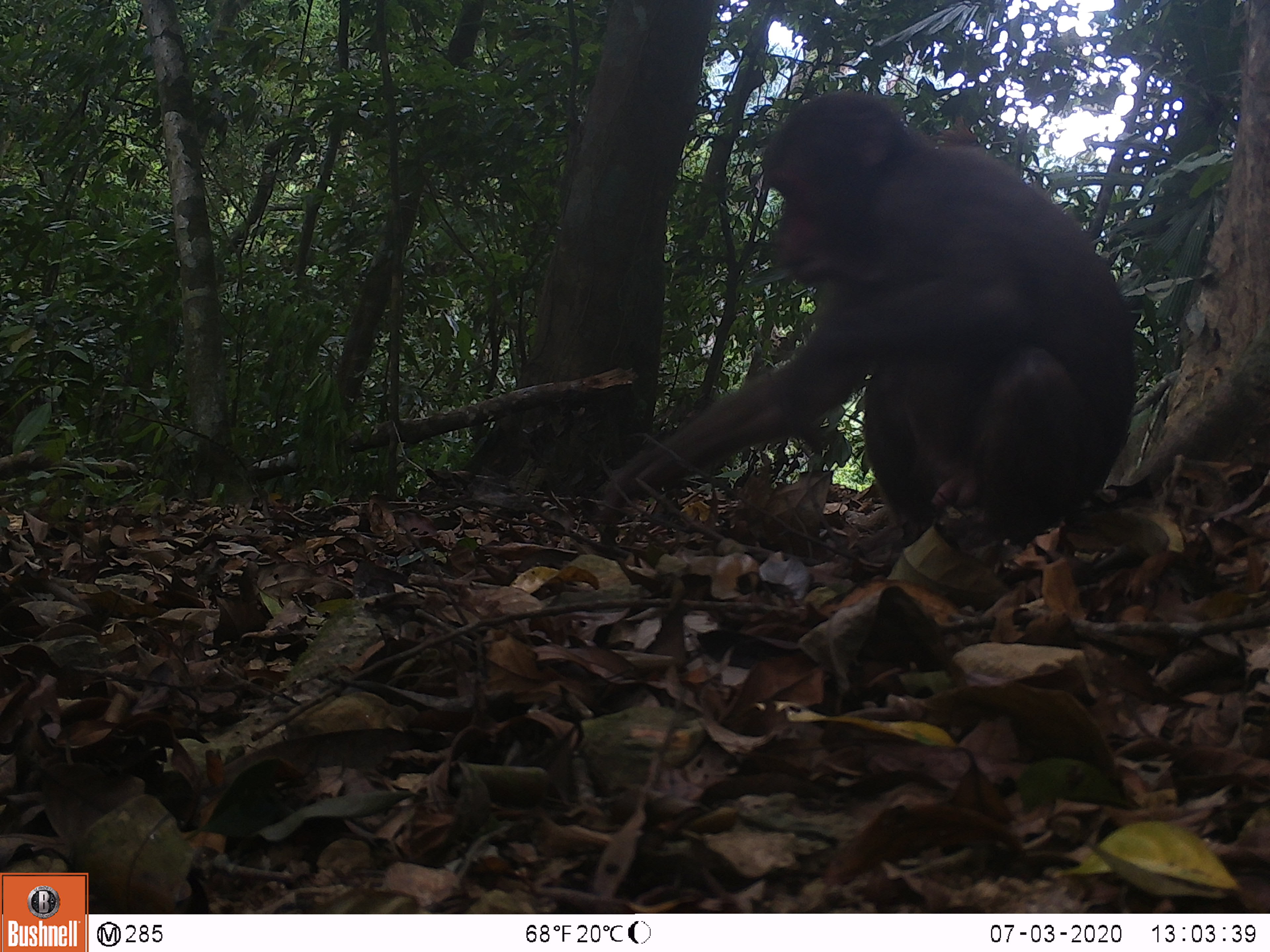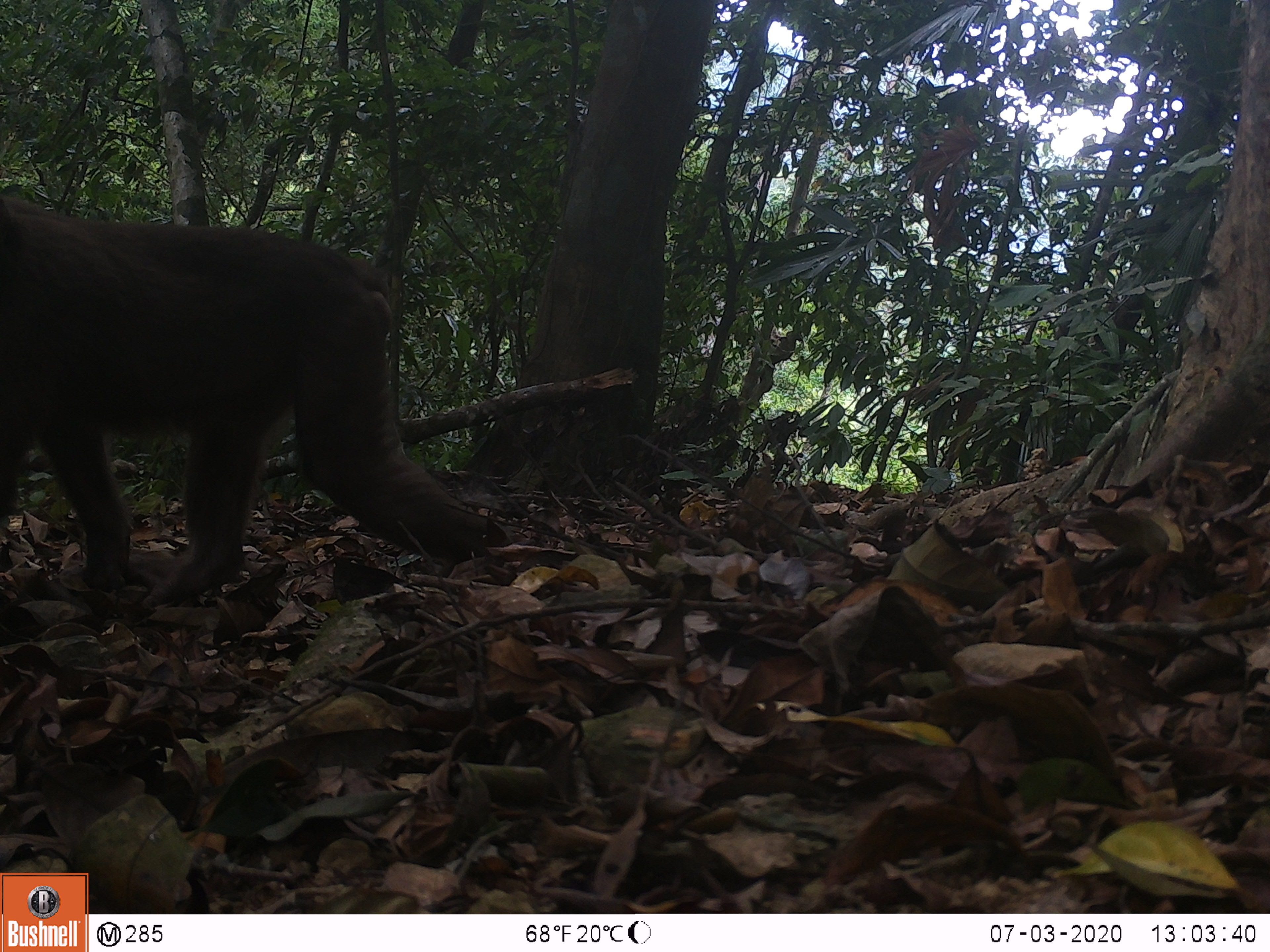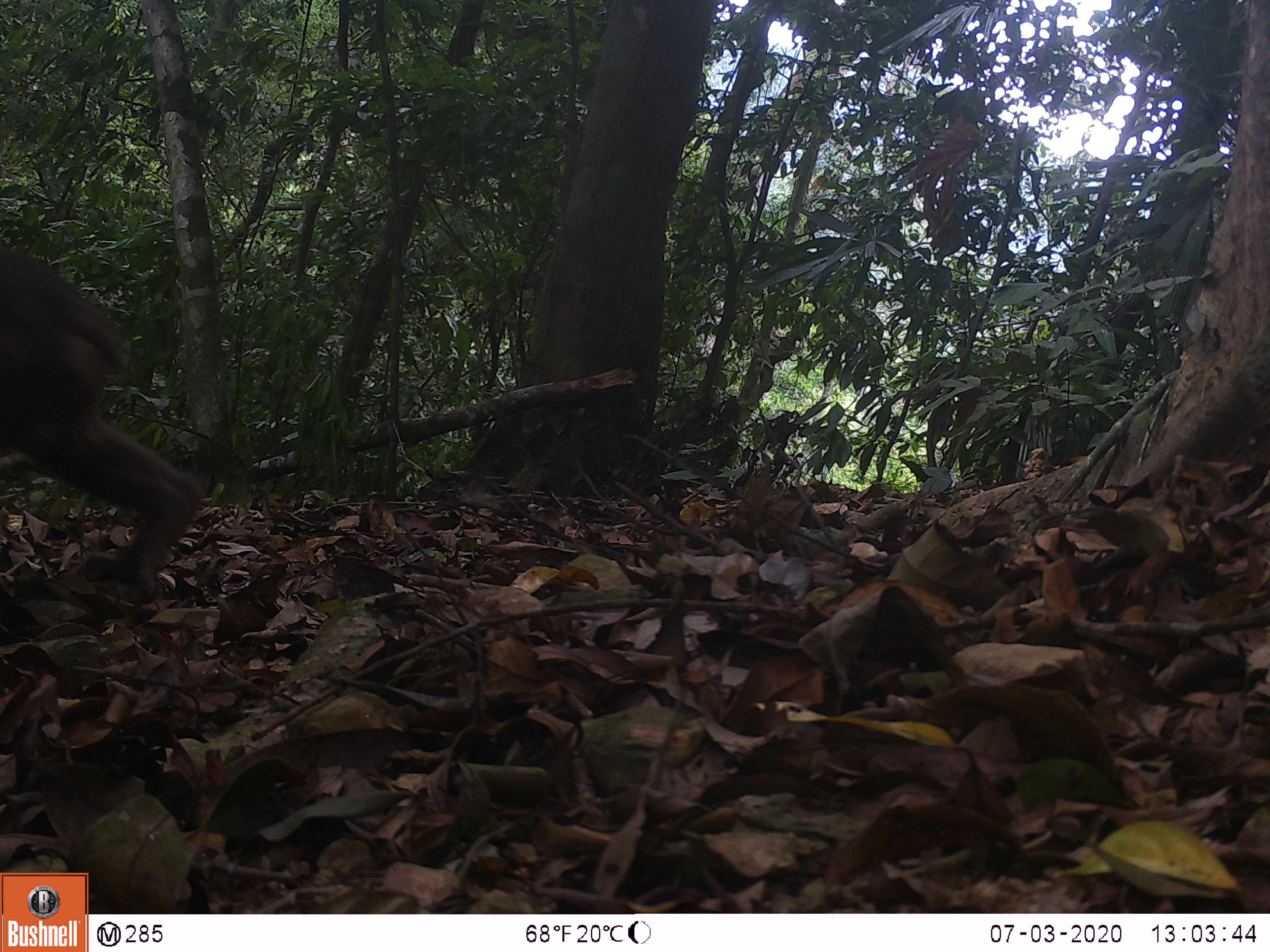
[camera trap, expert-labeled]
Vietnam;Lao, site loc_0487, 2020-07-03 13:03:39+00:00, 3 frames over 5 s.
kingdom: Animalia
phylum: Chordata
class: Mammalia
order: Primates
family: Cercopithecidae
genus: Macaca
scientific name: Macaca arctoides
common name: stump-tailed macaque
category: stump tailed macaque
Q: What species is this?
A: Stump tailed macaque (stump-tailed macaque) (Macaca arctoides).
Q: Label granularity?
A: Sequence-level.